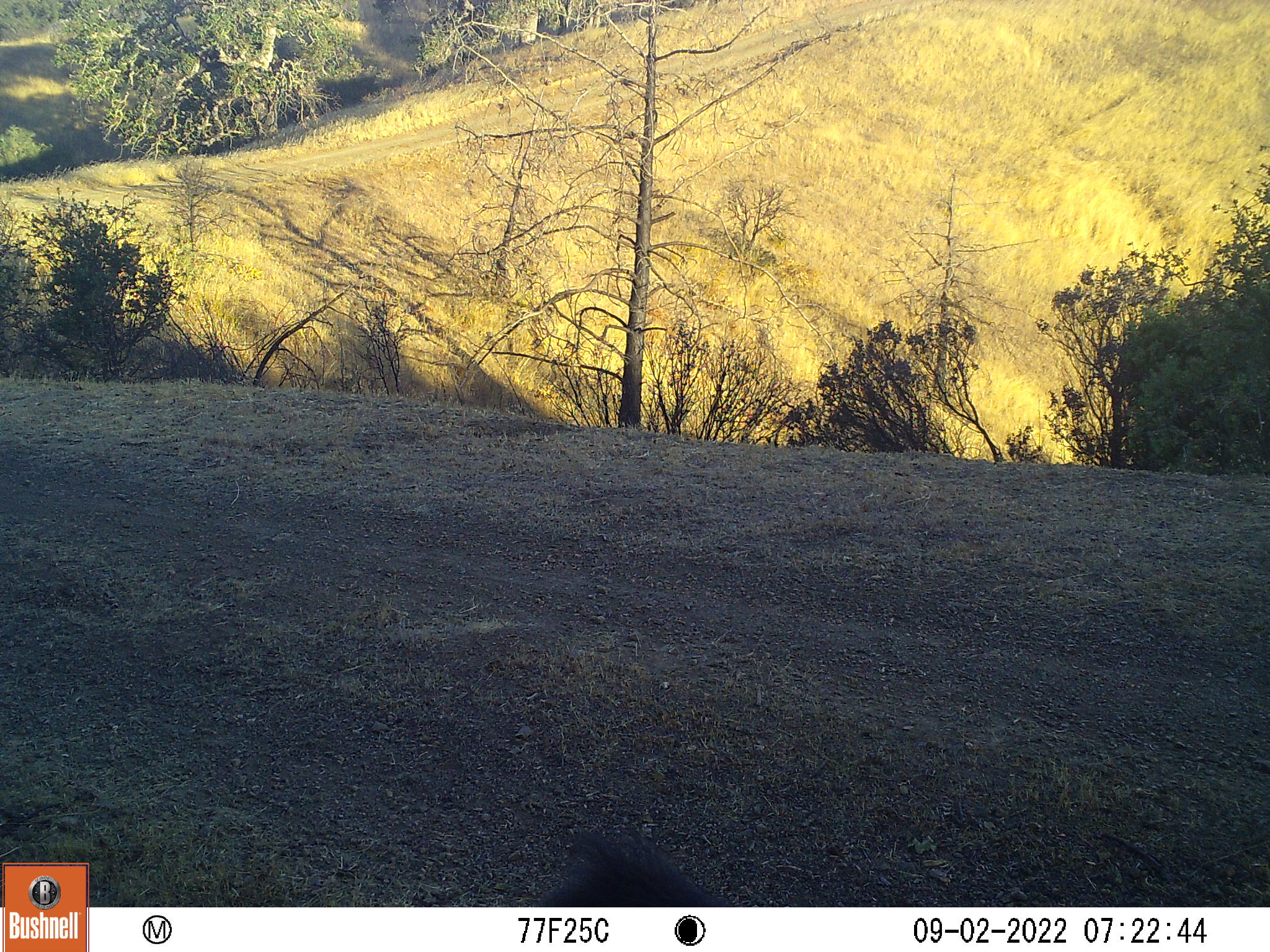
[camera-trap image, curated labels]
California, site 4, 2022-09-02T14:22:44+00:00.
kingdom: Animalia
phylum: Chordata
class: Mammalia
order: Artiodactyla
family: Suidae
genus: Sus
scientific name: Sus scrofa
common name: wild boar